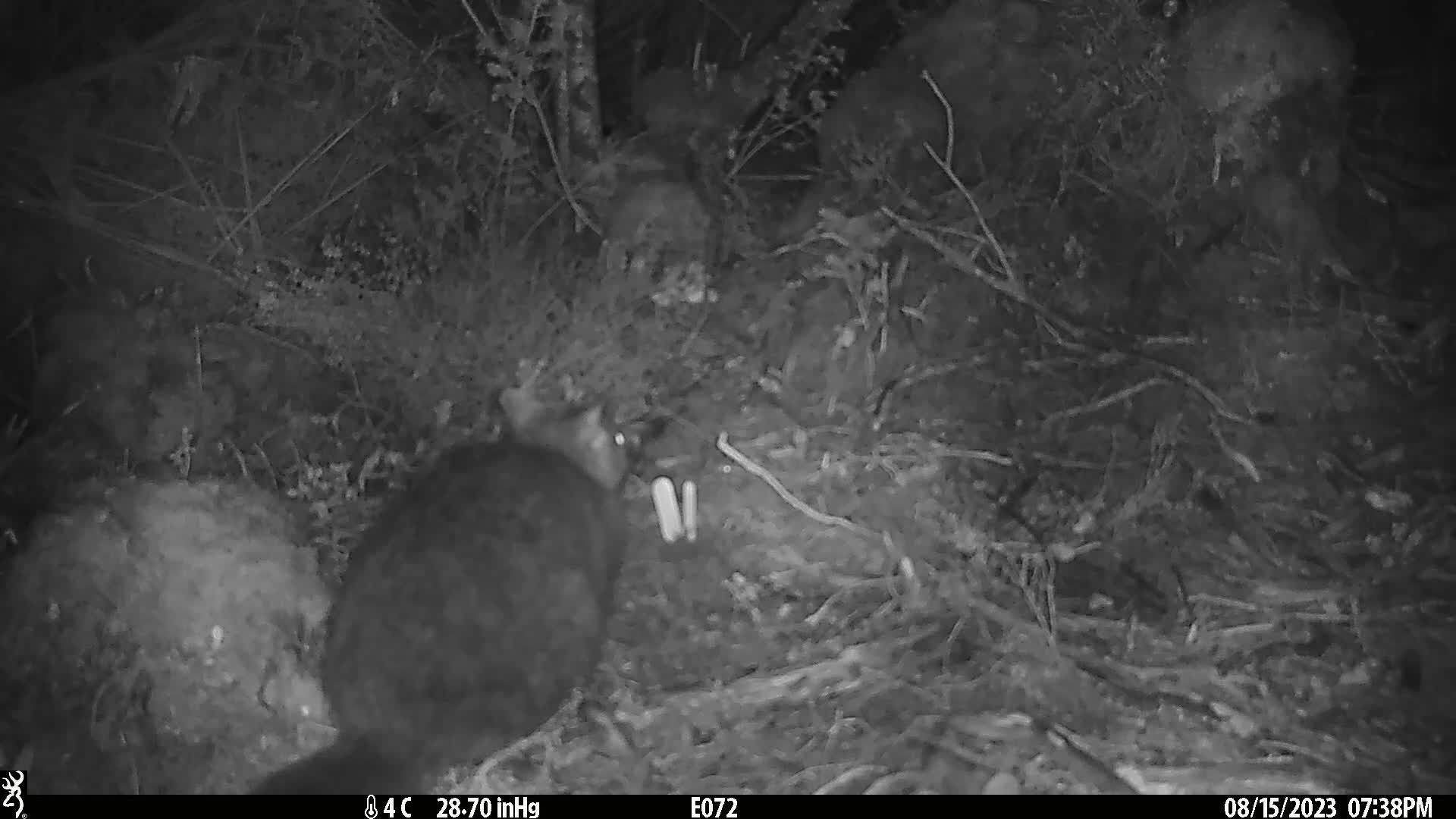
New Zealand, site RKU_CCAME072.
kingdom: Animalia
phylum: Chordata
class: Mammalia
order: Diprotodontia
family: Phalangeridae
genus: Trichosurus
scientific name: Trichosurus vulpecula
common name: common brushtail possum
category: possum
Possum (common brushtail possum) (Trichosurus vulpecula).